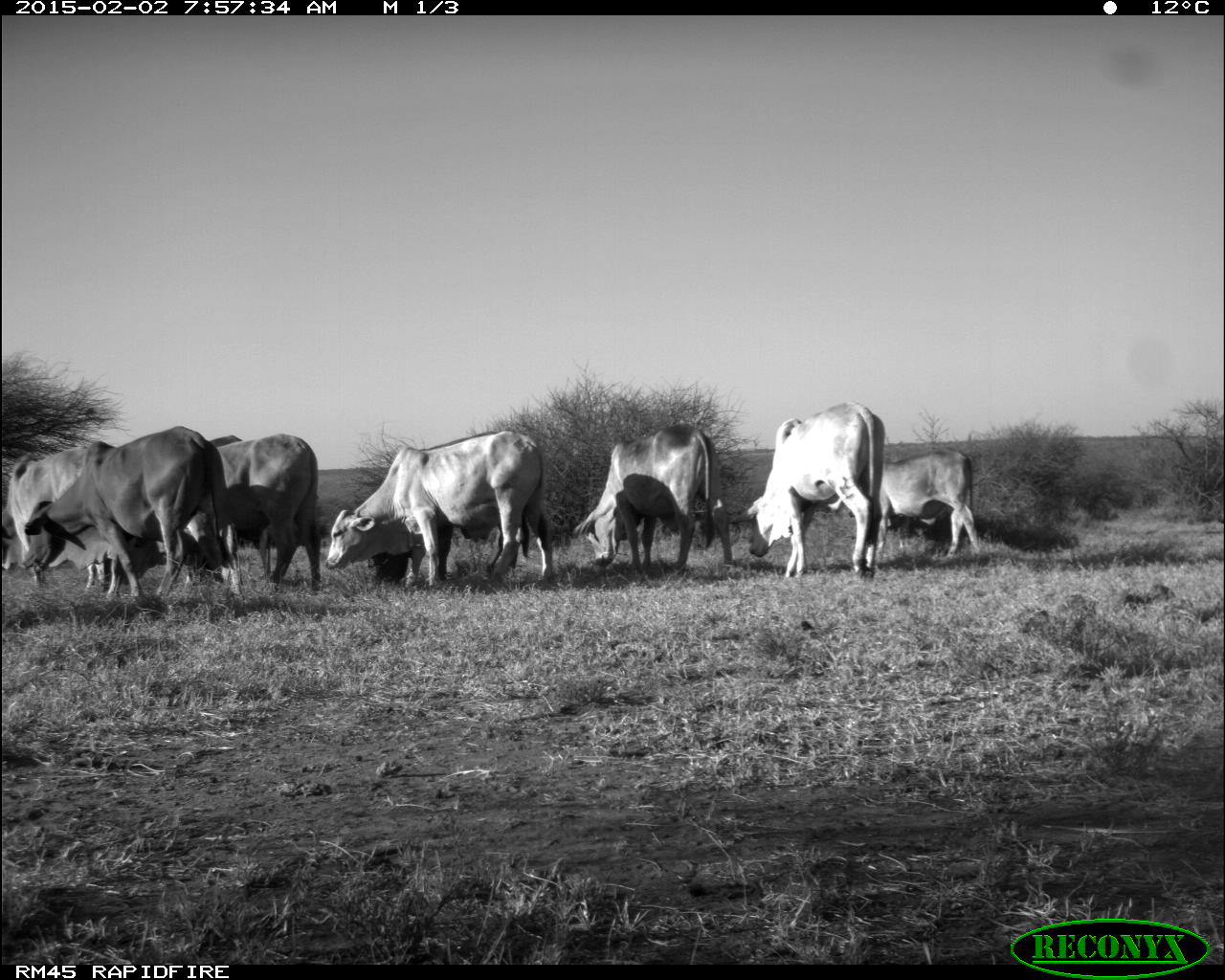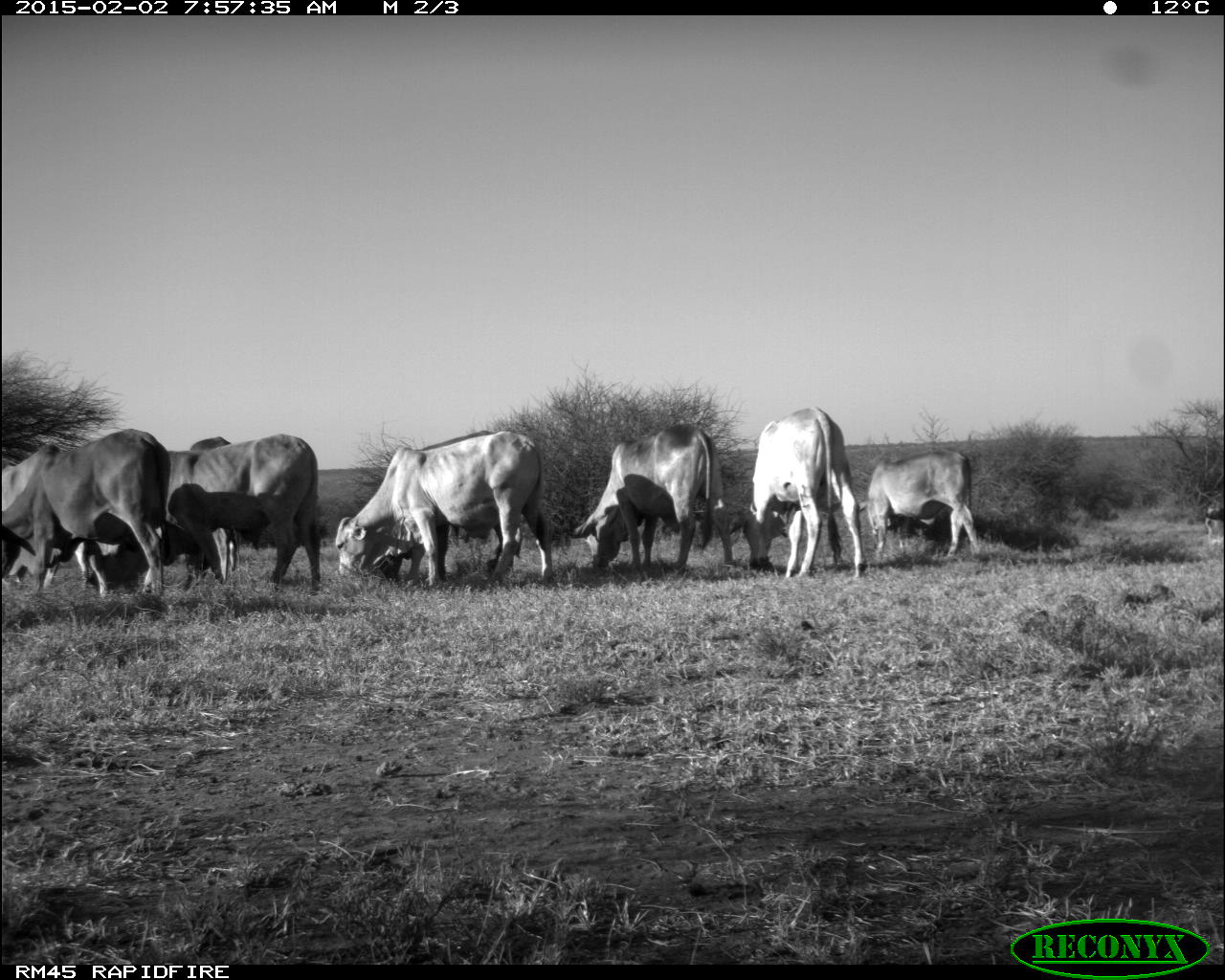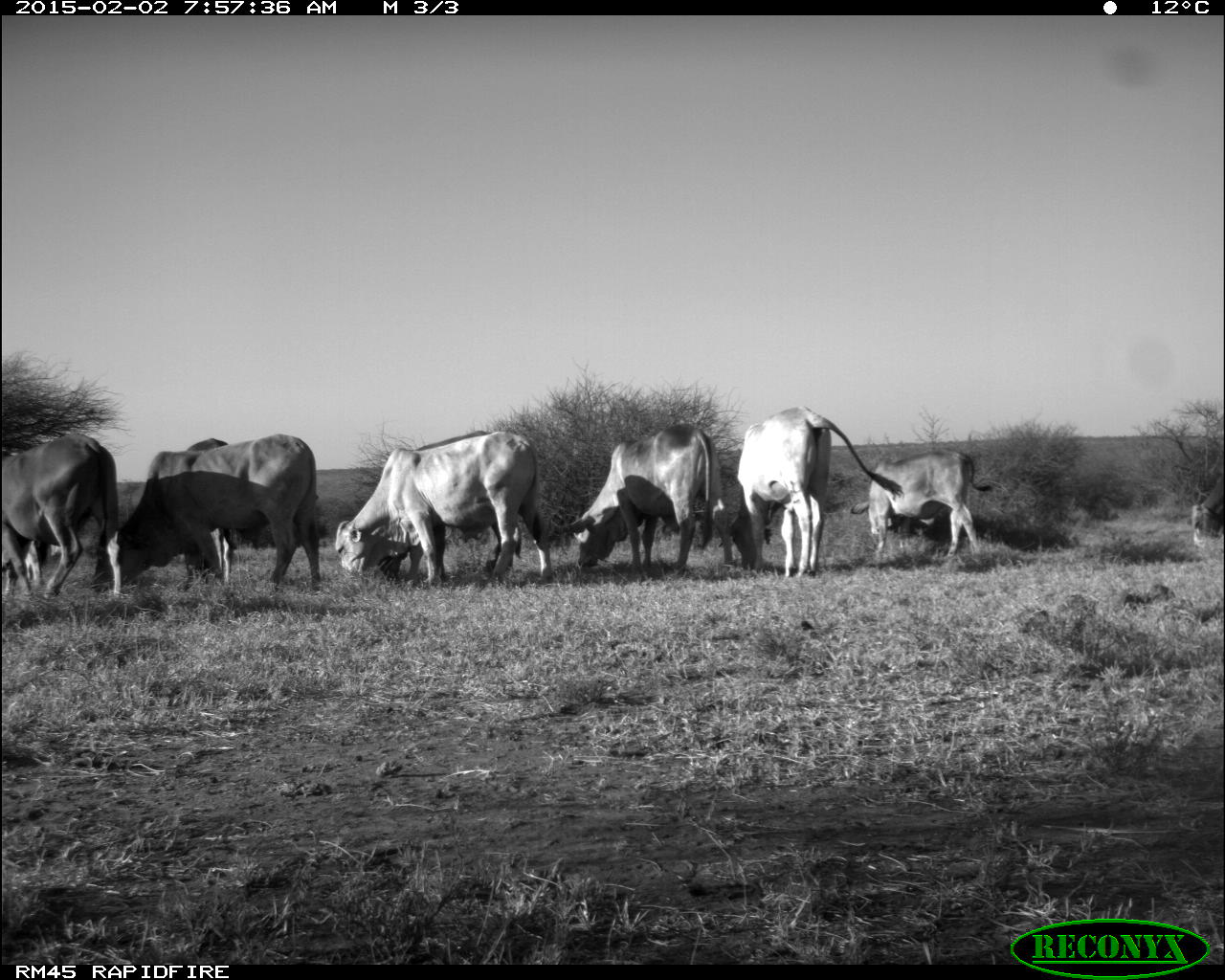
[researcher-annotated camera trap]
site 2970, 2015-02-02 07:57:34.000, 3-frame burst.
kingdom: Animalia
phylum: Chordata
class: Mammalia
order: Artiodactyla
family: Bovidae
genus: Bos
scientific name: Bos taurus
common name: domestic cattle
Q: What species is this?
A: Bos taurus (domestic cattle).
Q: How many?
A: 17.